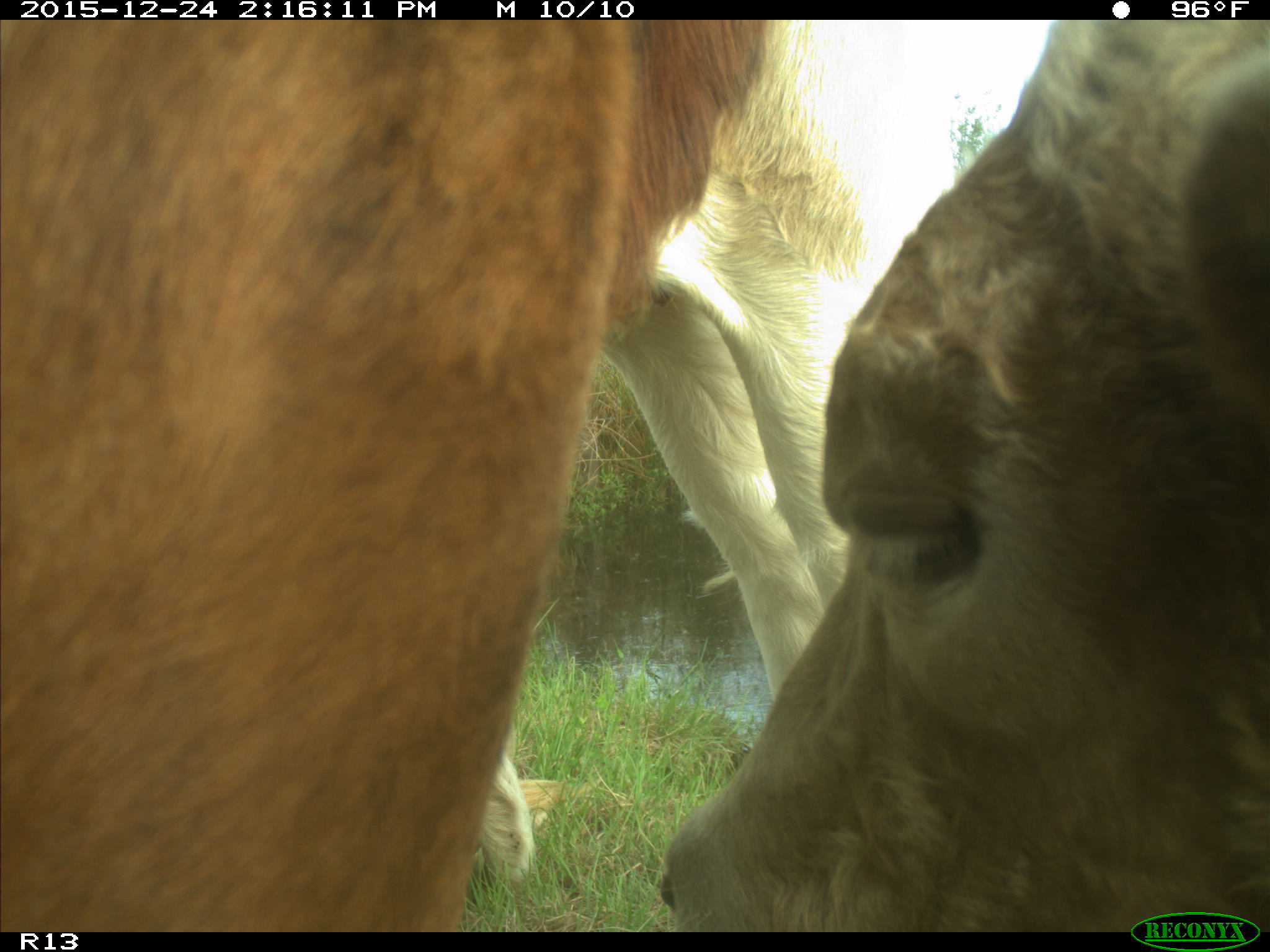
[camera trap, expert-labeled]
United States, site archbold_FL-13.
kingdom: Animalia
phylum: Chordata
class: Mammalia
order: Artiodactyla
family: Bovidae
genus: Bos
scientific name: Bos taurus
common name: domestic cow